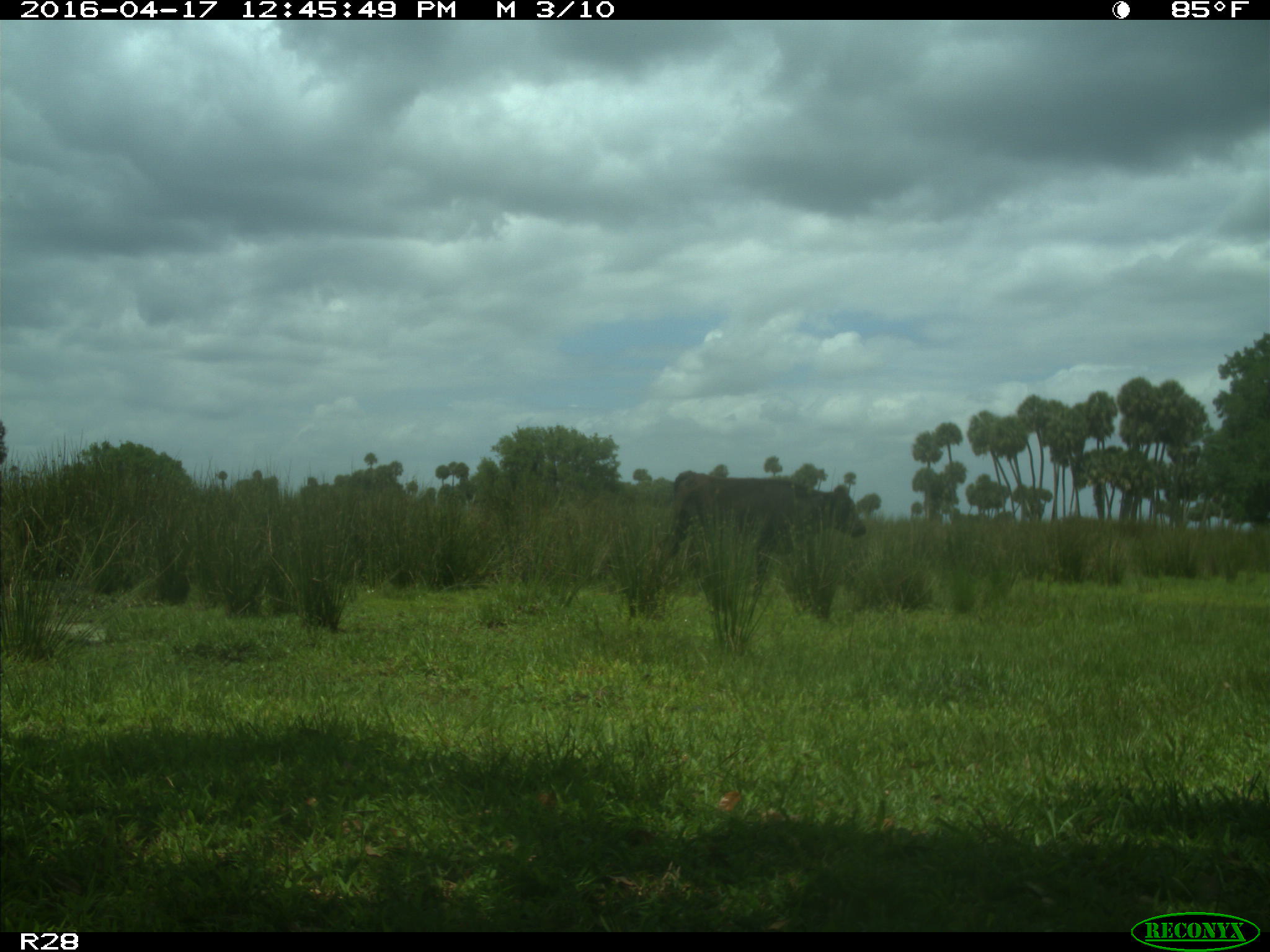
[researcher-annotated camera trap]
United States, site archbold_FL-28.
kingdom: Animalia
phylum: Chordata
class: Mammalia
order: Artiodactyla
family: Bovidae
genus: Bos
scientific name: Bos taurus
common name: domestic cow